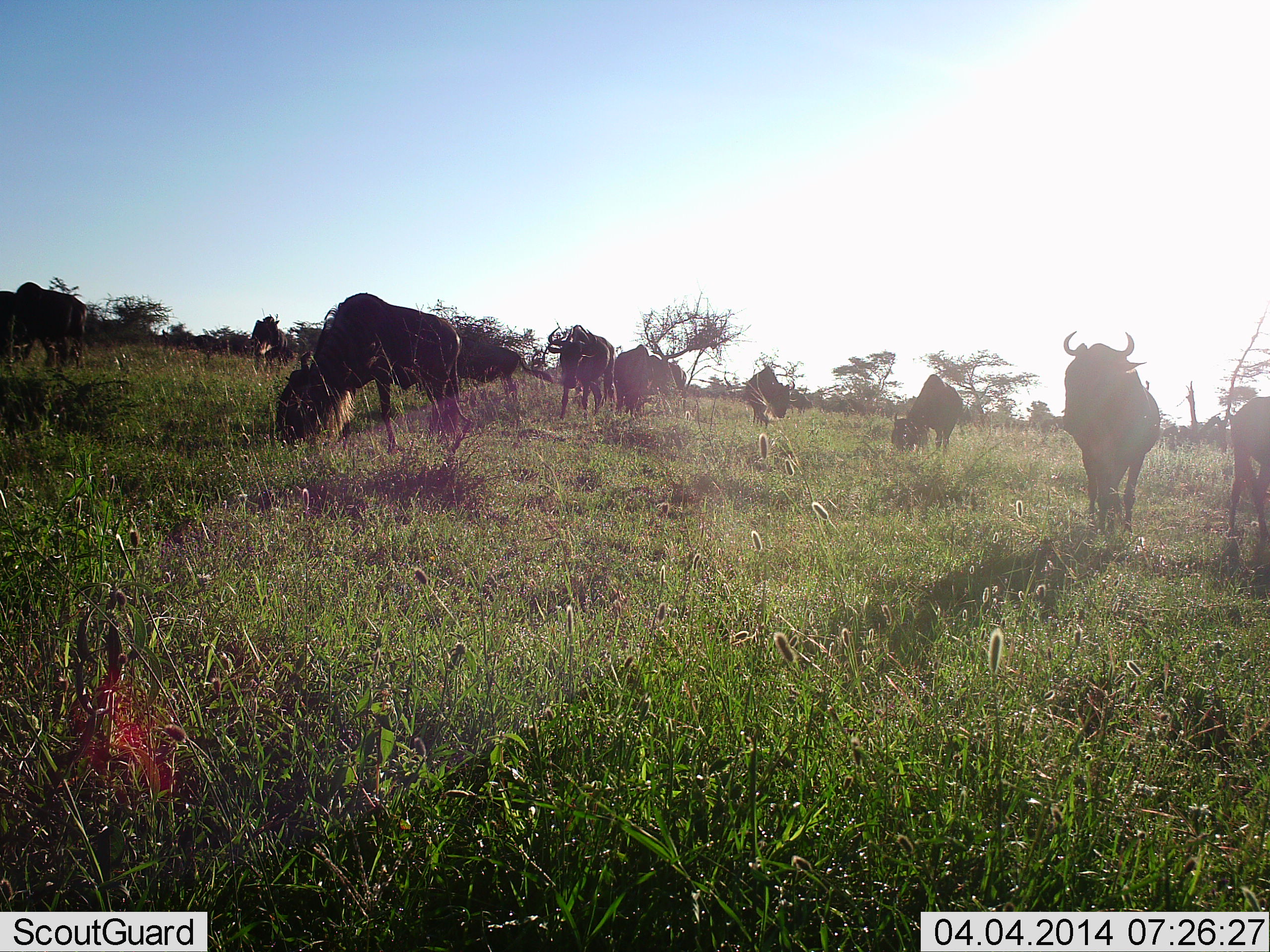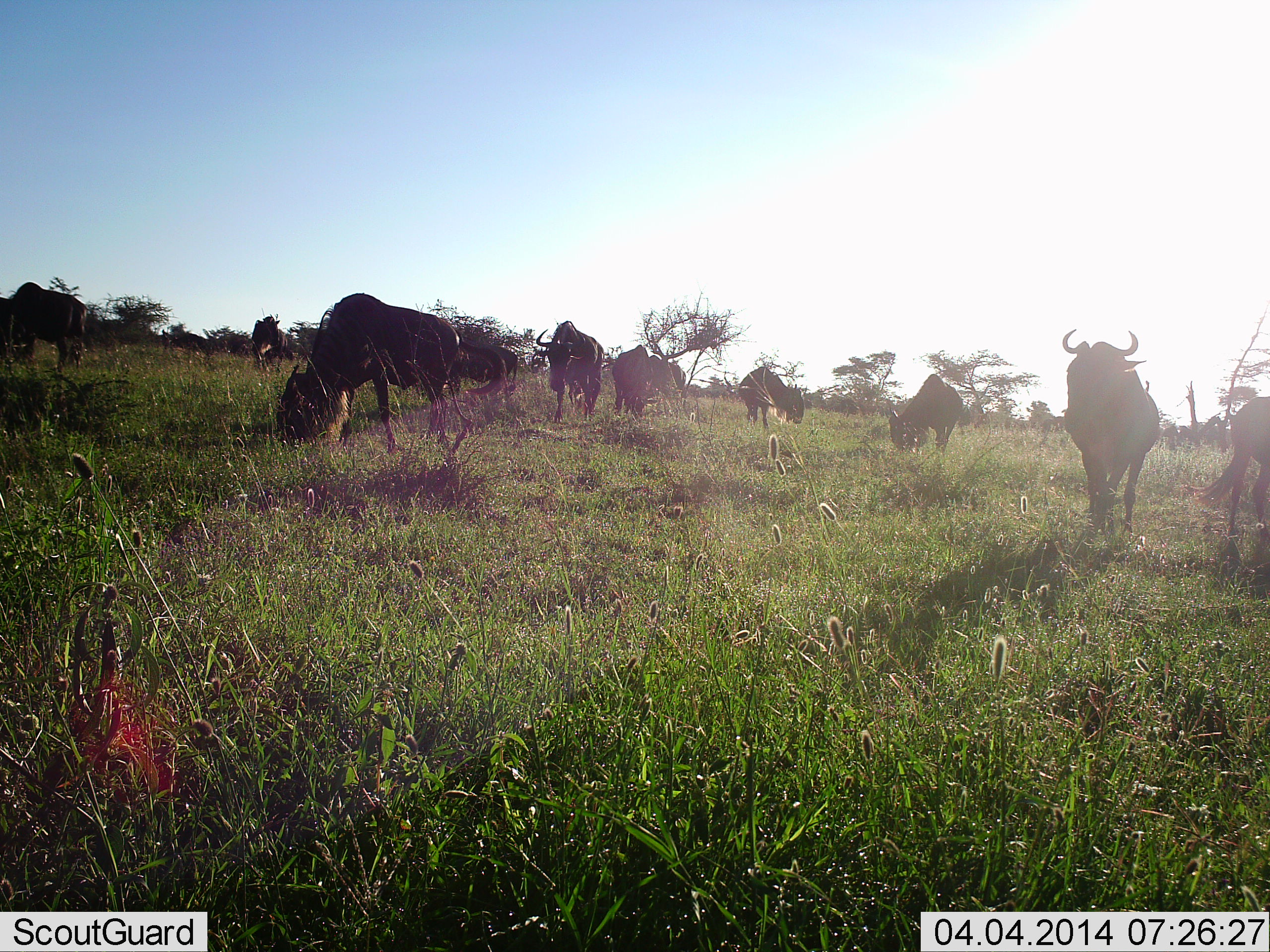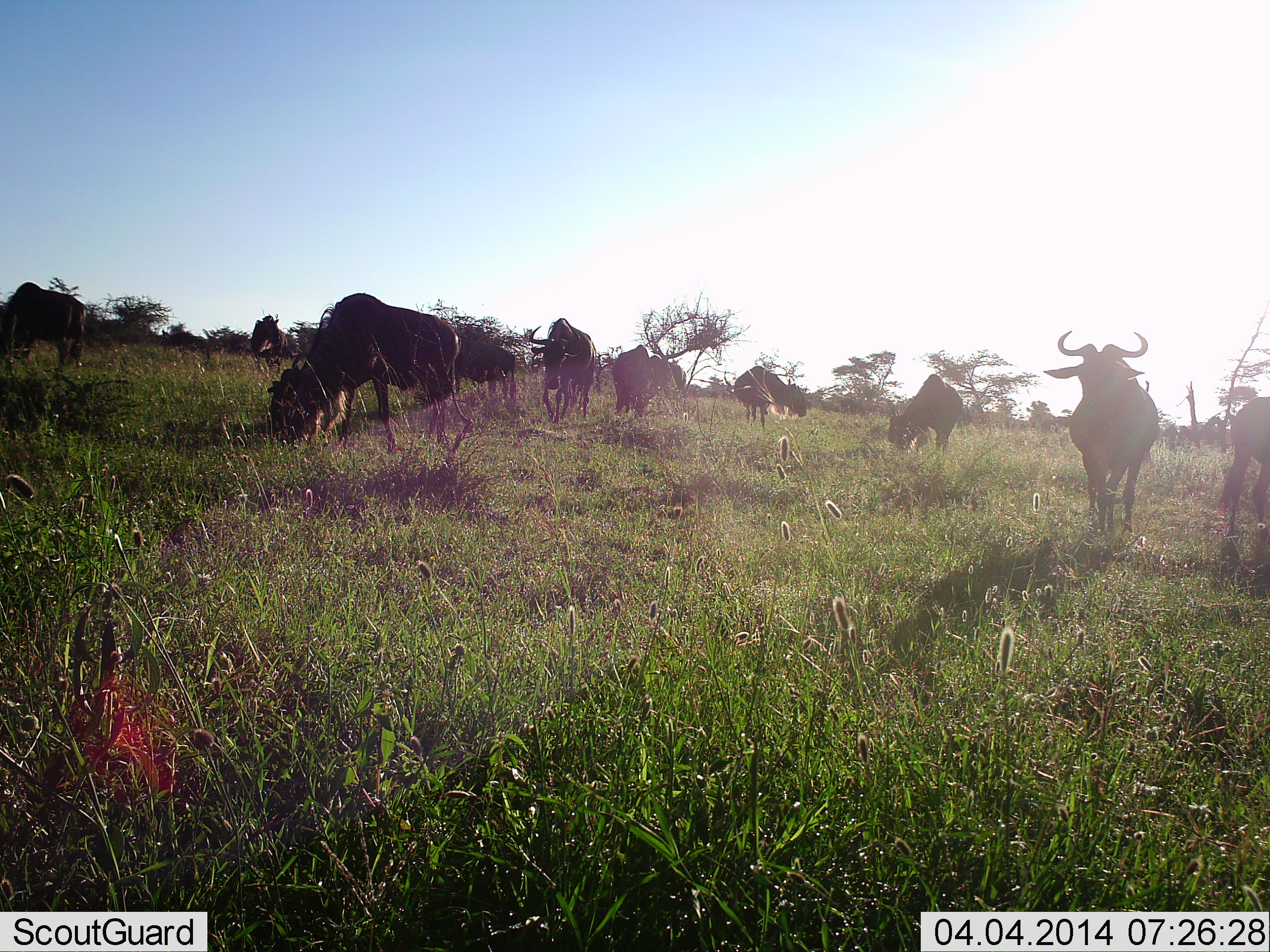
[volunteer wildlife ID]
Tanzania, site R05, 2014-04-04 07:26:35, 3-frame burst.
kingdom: Animalia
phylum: Chordata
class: Mammalia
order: Artiodactyla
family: Bovidae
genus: Connochaetes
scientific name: Connochaetes taurinus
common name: blue wildebeest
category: wildebeest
Wildebeest (blue wildebeest) (Connochaetes taurinus), count 11-50. Behavior (volunteer vote fractions): standing 62%, resting 8%, moving 32%, interacting 3%. Young present (vote fraction): 1%. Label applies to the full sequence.